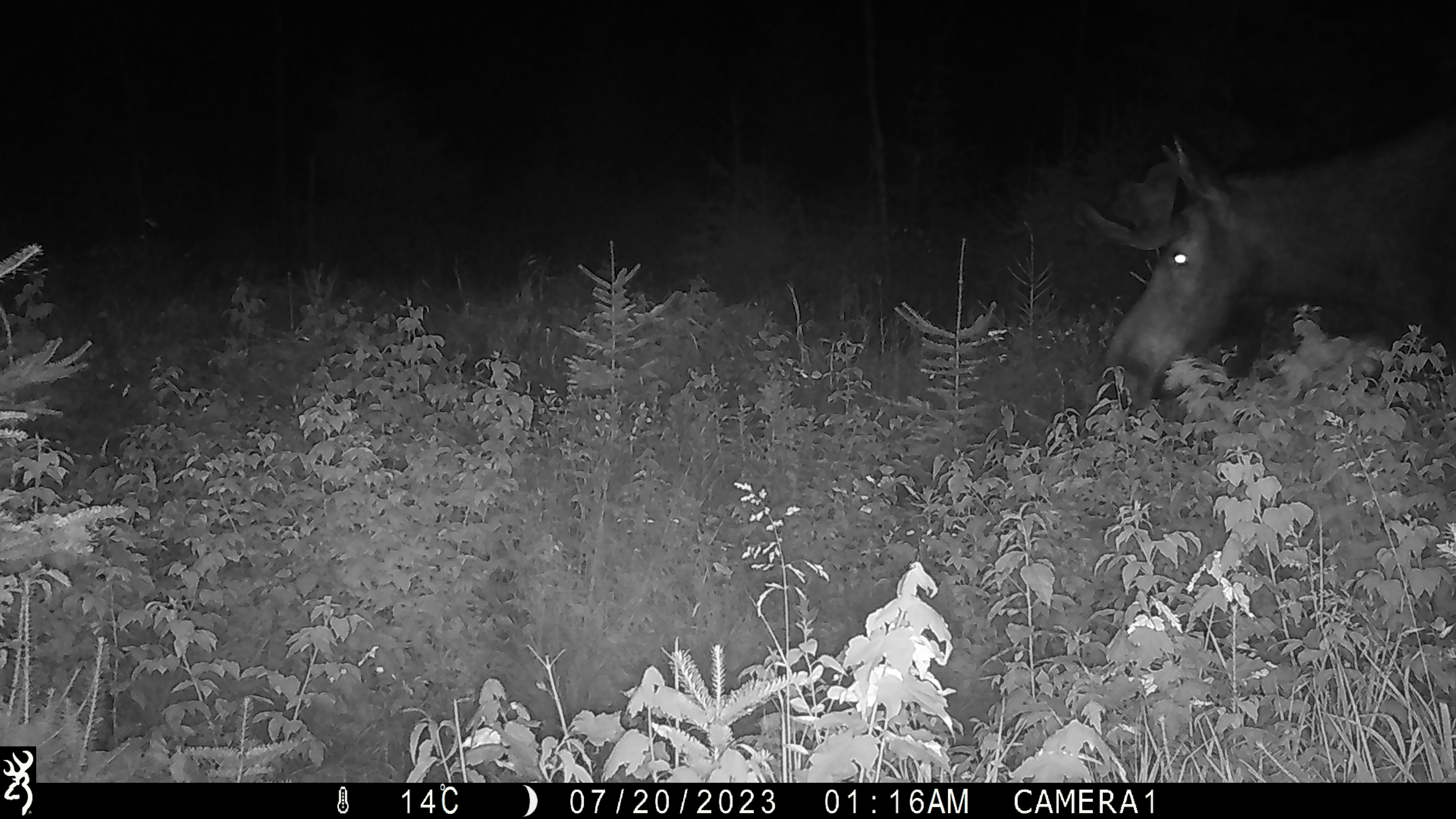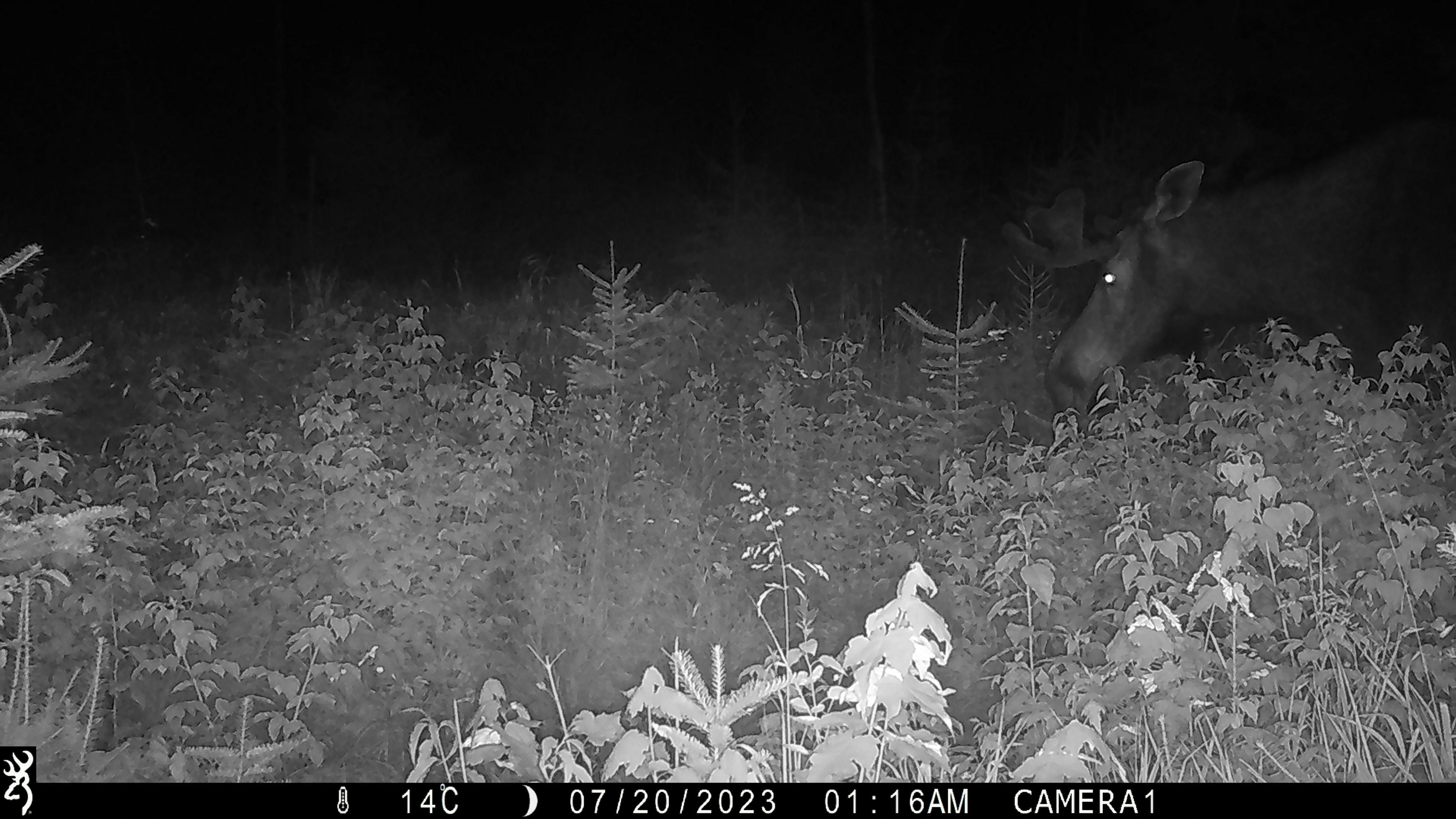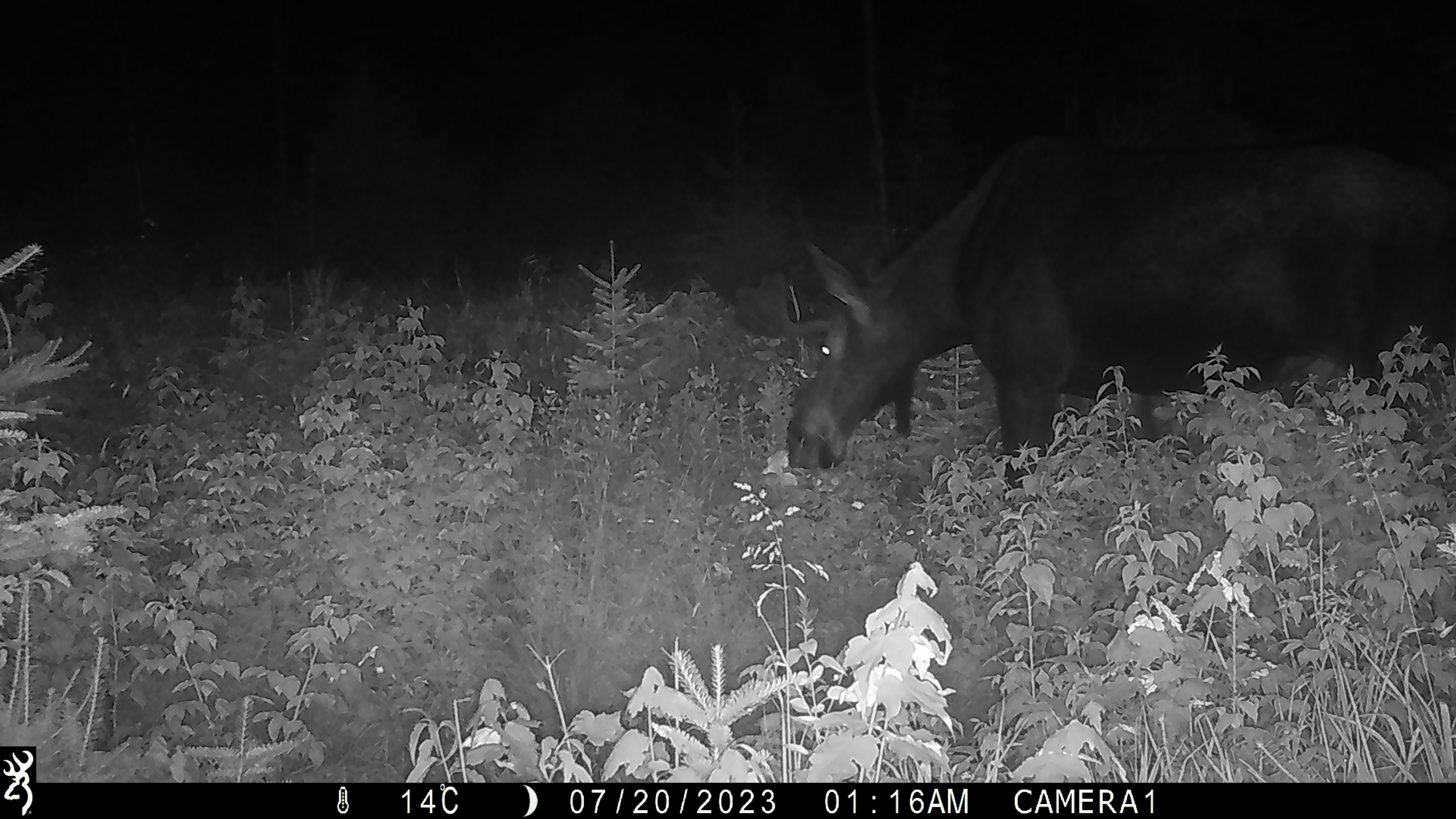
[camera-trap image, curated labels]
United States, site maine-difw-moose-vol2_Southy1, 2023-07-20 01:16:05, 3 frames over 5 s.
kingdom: Animalia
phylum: Chordata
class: Mammalia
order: Artiodactyla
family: Cervidae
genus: Alces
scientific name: Alces alces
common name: moose